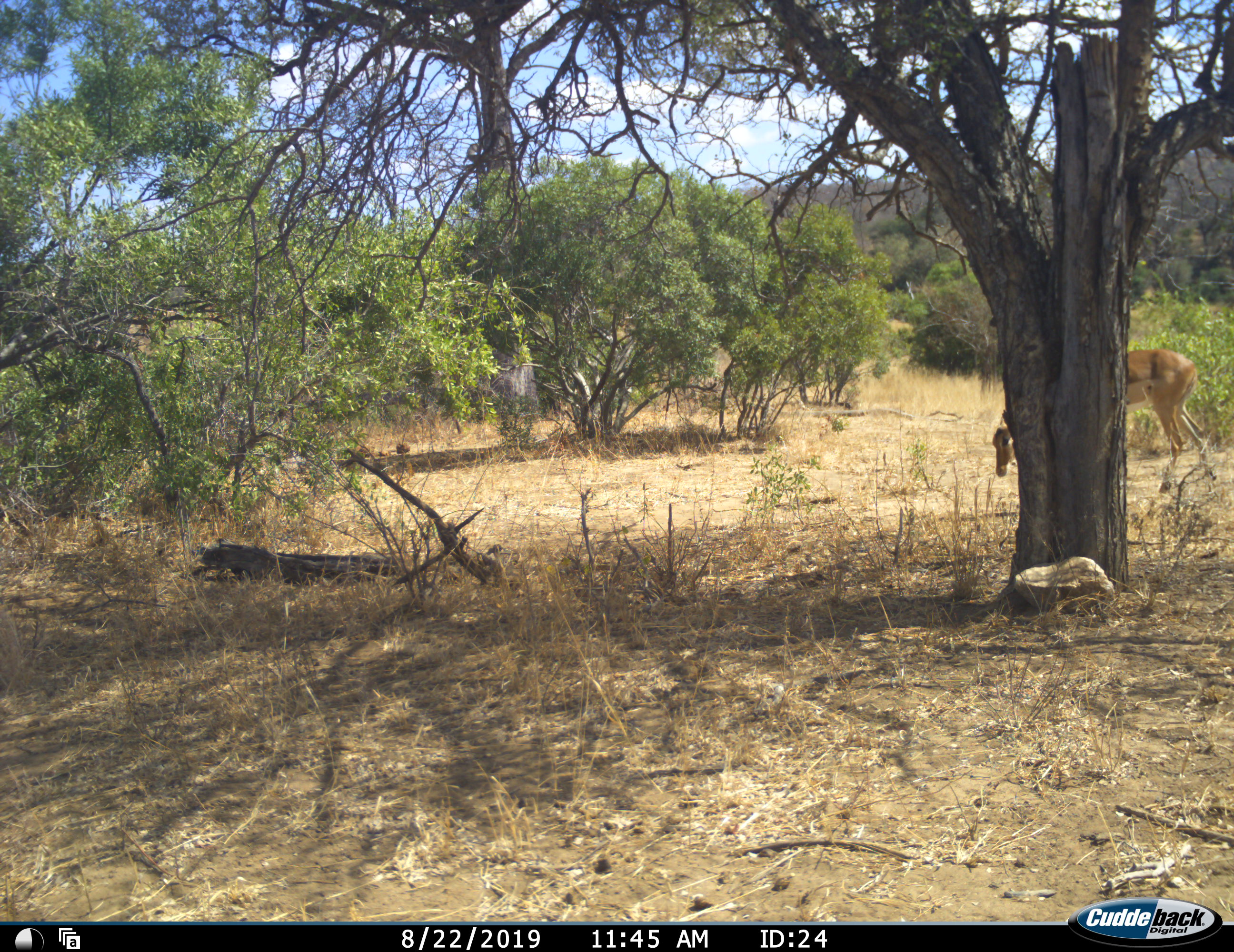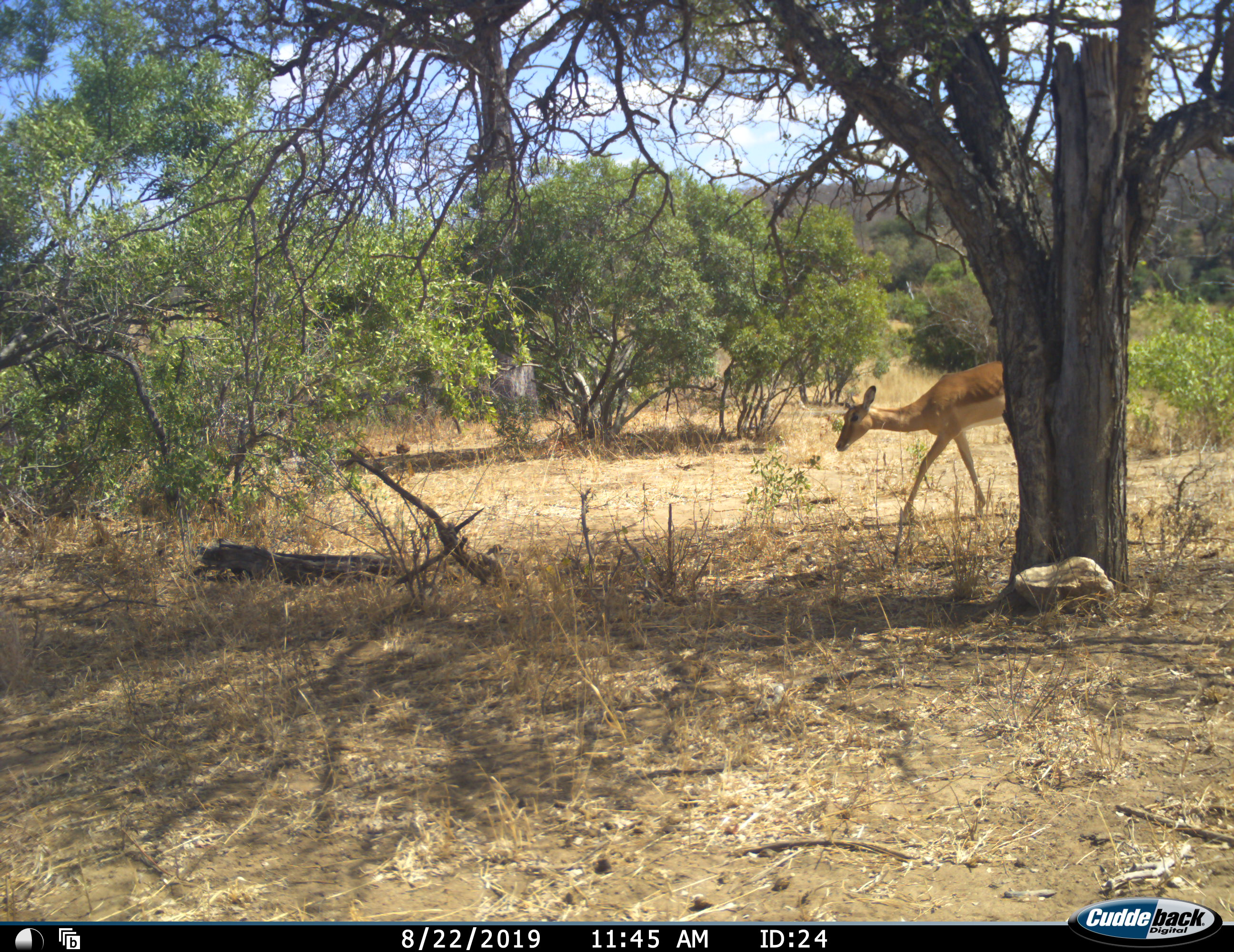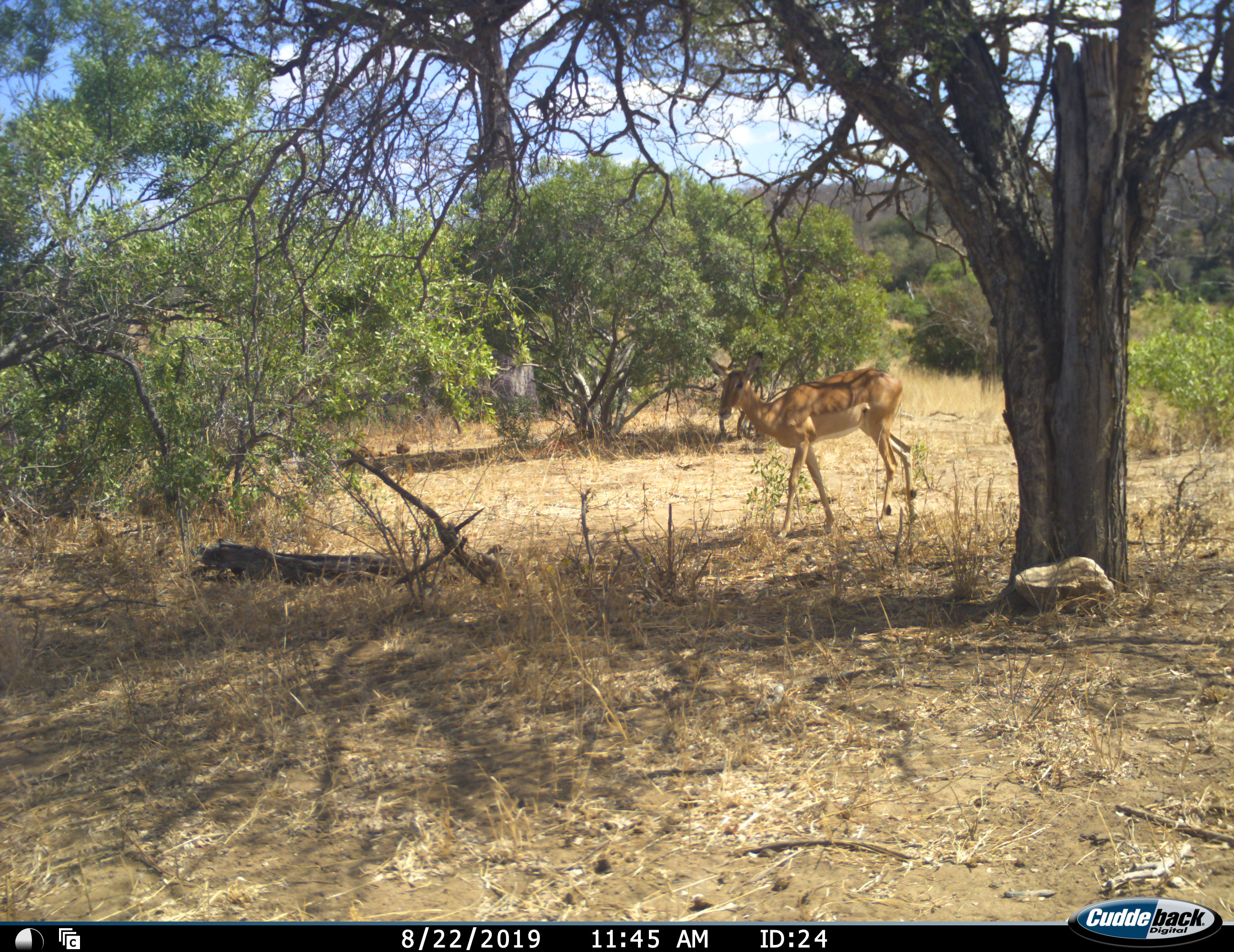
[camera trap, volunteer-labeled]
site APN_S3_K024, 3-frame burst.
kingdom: Animalia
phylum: Chordata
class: Mammalia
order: Artiodactyla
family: Bovidae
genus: Aepyceros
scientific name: Aepyceros melampus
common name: impala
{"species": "impala (Aepyceros melampus)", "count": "1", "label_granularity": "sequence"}